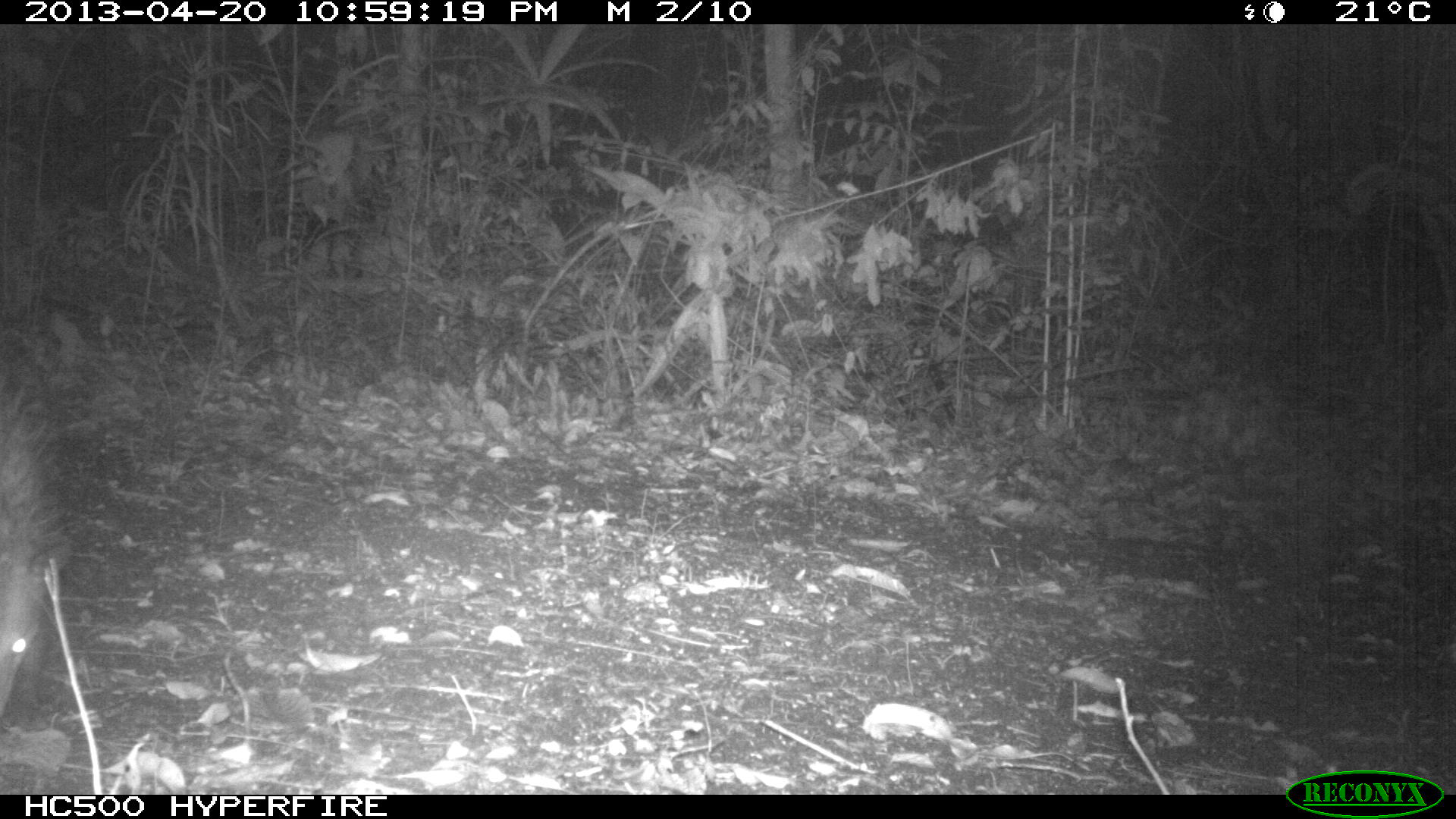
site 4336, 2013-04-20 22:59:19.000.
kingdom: Animalia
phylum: Chordata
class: Mammalia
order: Didelphimorphia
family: Didelphidae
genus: Didelphis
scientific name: Didelphis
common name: american opossums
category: didelphis sp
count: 1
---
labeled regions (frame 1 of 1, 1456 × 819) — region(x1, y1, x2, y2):
didelphis sp: region(0, 330, 69, 724)